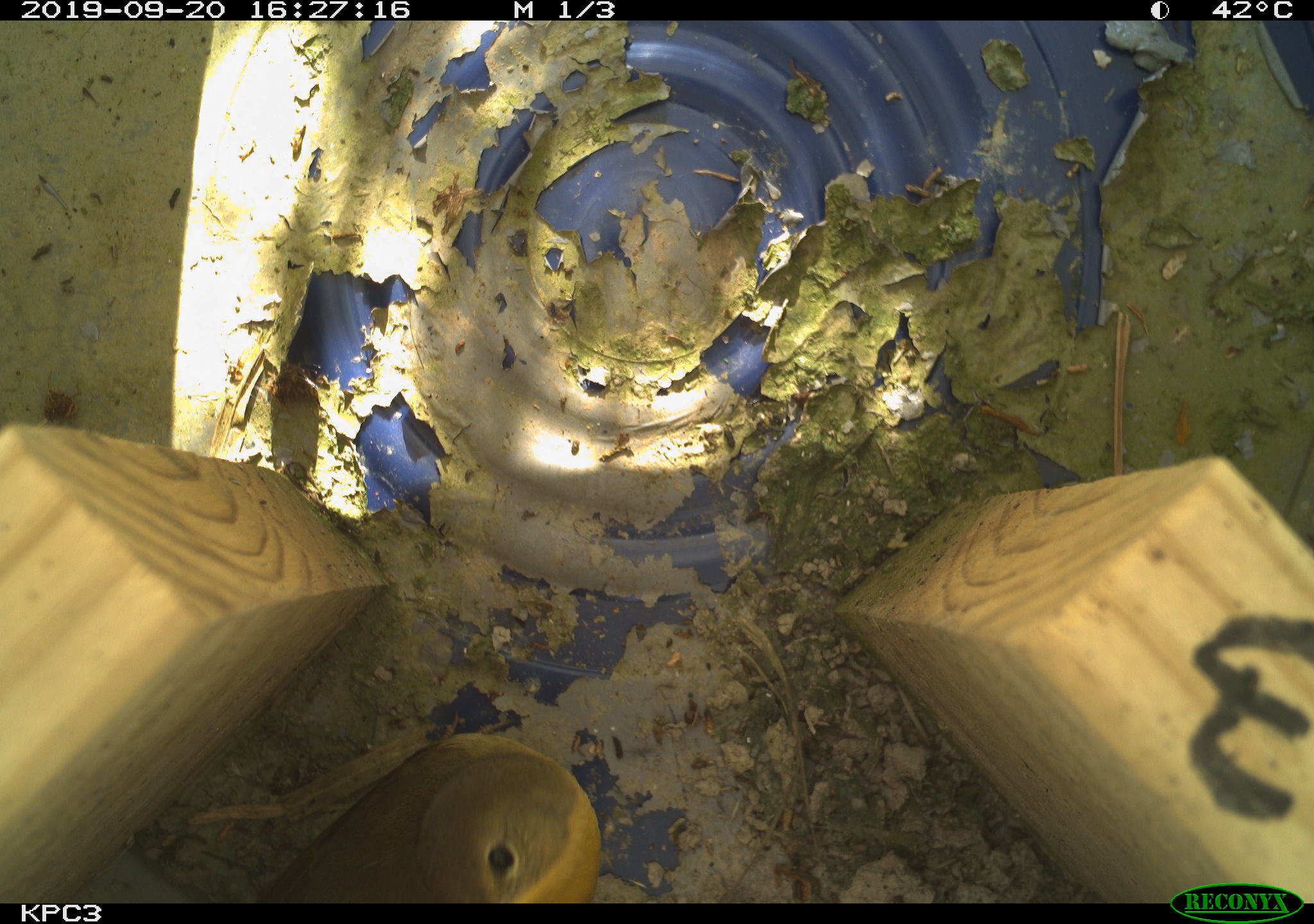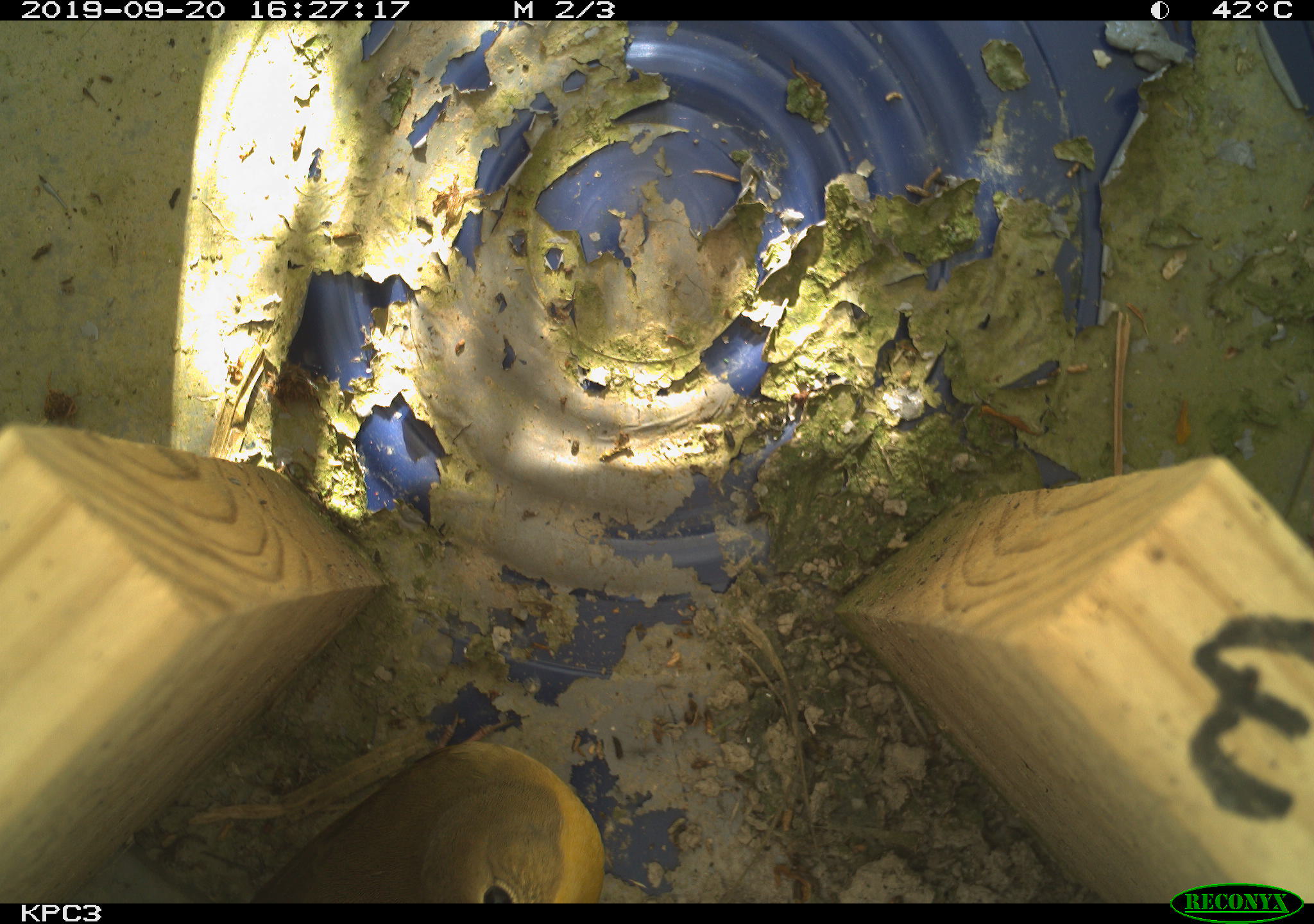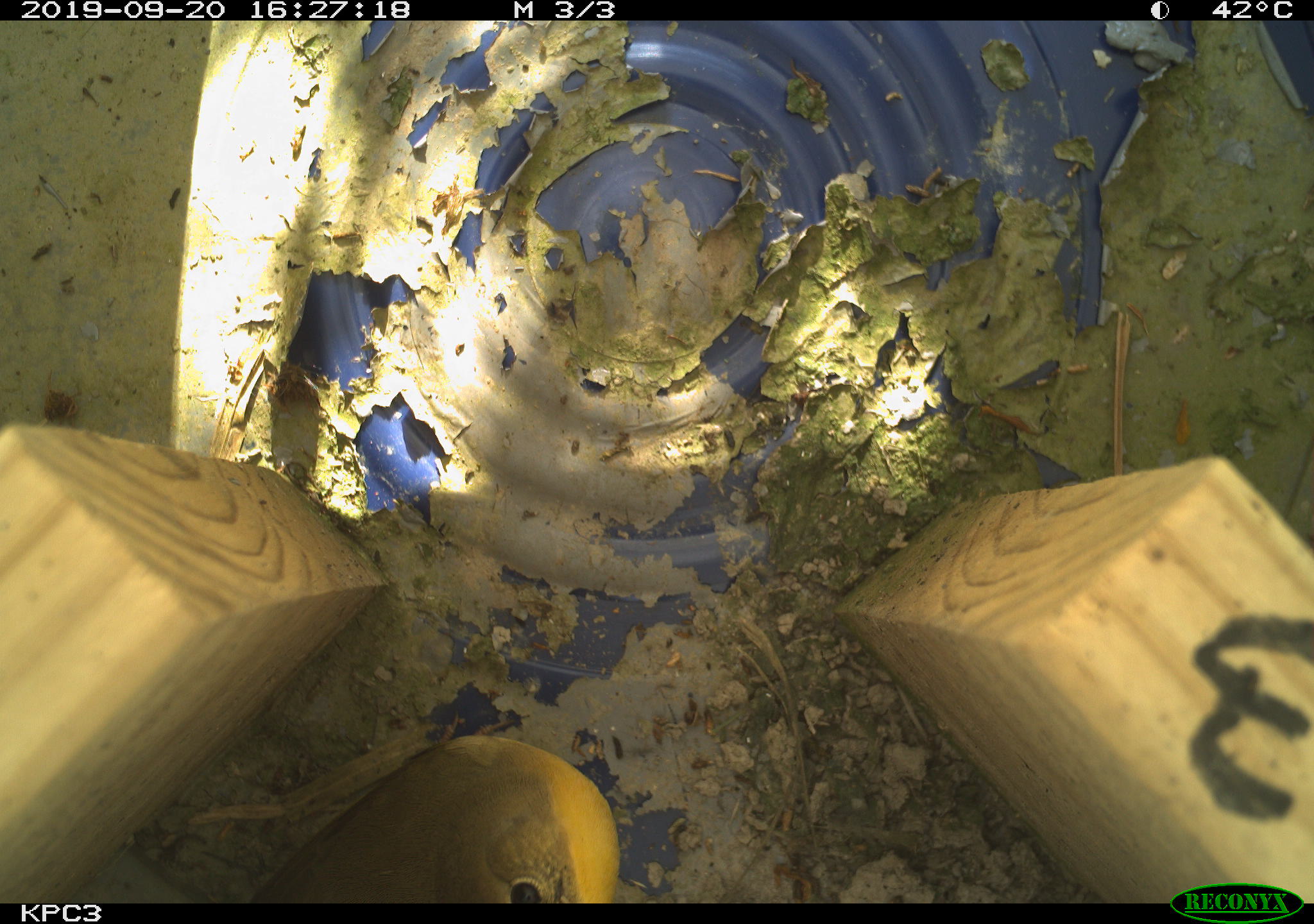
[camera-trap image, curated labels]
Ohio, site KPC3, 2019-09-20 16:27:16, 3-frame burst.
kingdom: Animalia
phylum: Chordata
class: Aves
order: Passeriformes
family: Parulidae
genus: Geothlypis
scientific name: Geothlypis trichas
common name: common yellowthroat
Common yellowthroat (Geothlypis trichas).